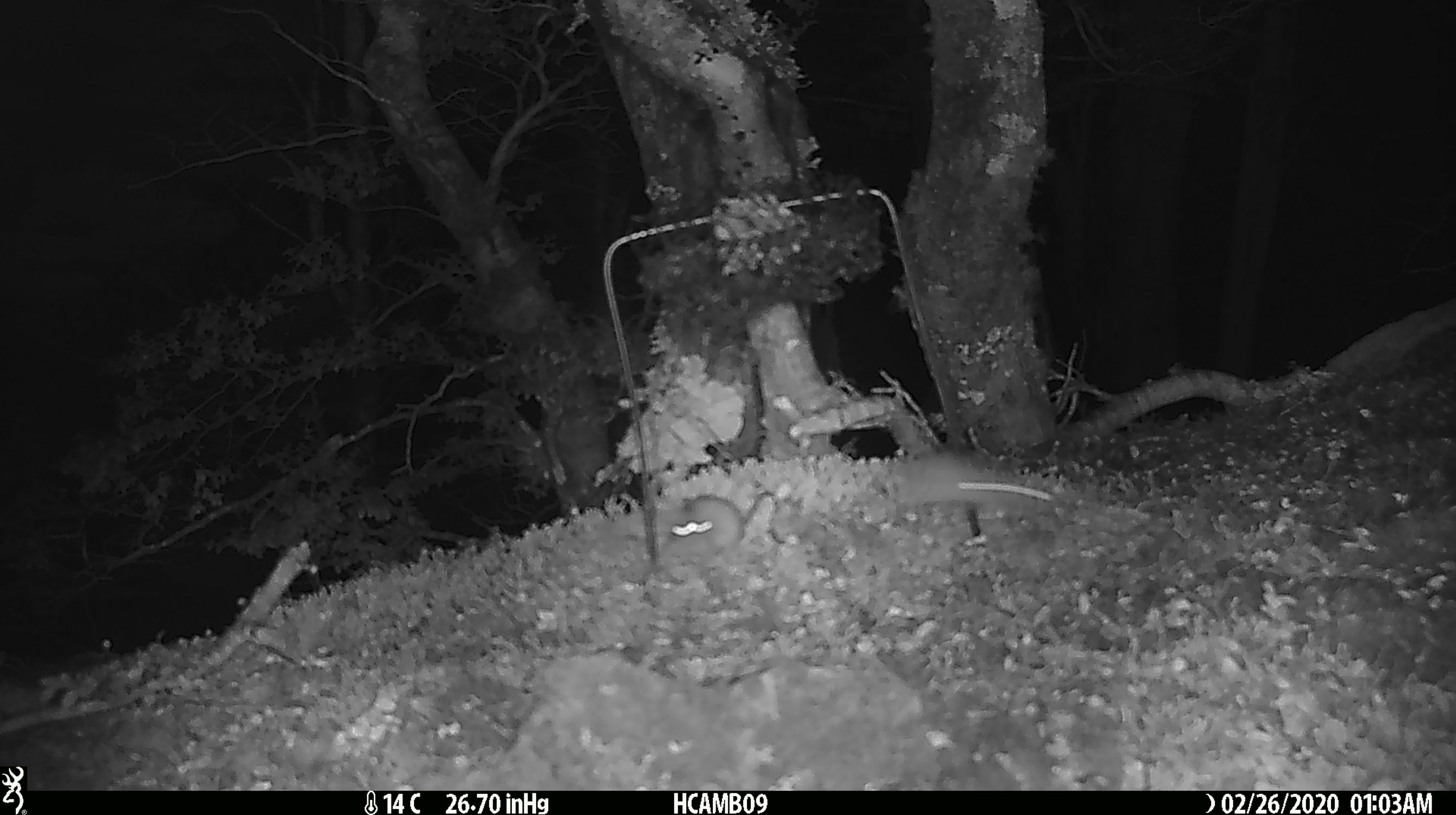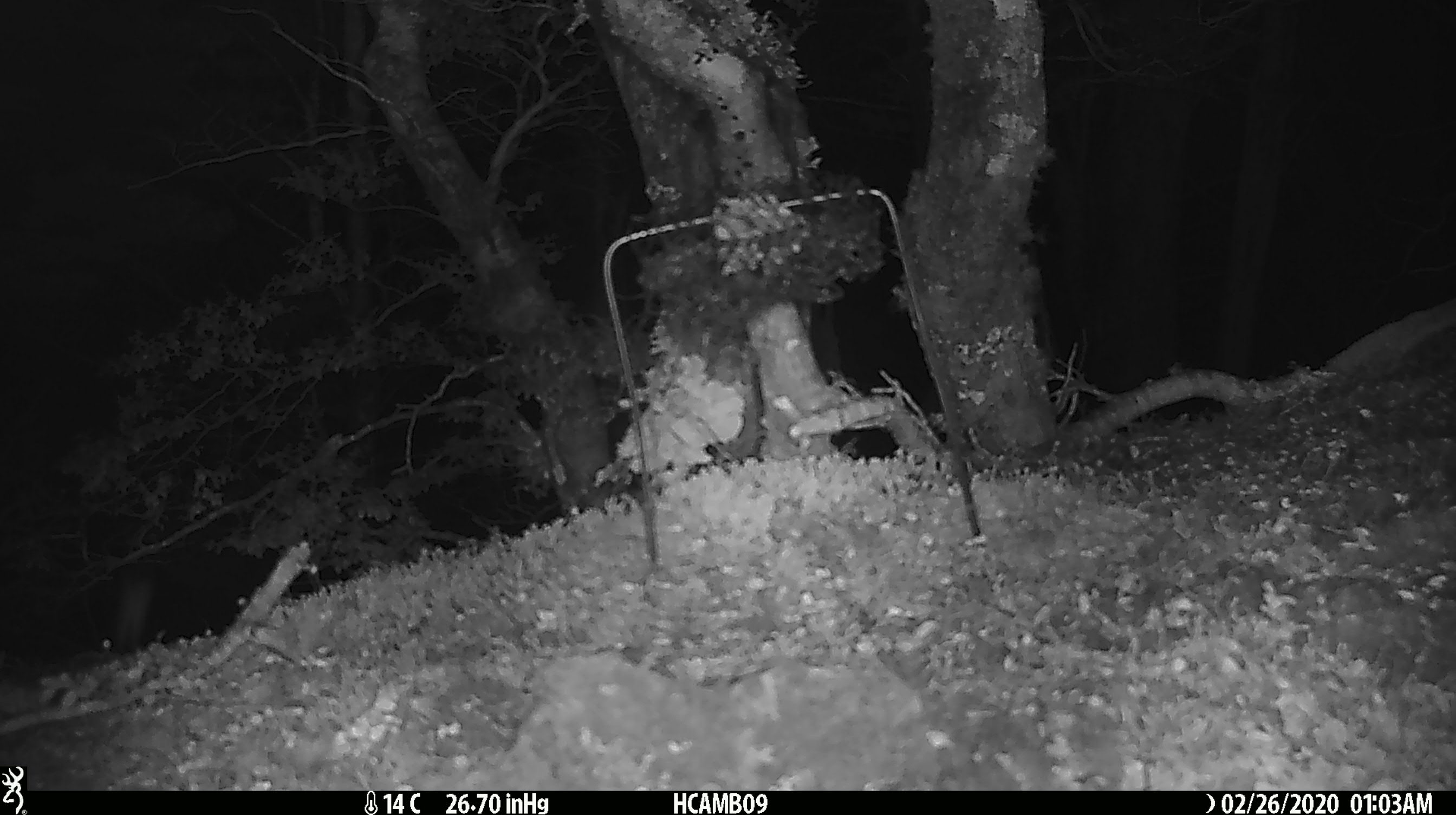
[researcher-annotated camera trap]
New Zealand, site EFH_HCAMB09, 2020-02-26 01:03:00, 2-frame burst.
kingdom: Animalia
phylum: Chordata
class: Mammalia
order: Rodentia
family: Muridae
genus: Mus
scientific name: Mus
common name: mouse